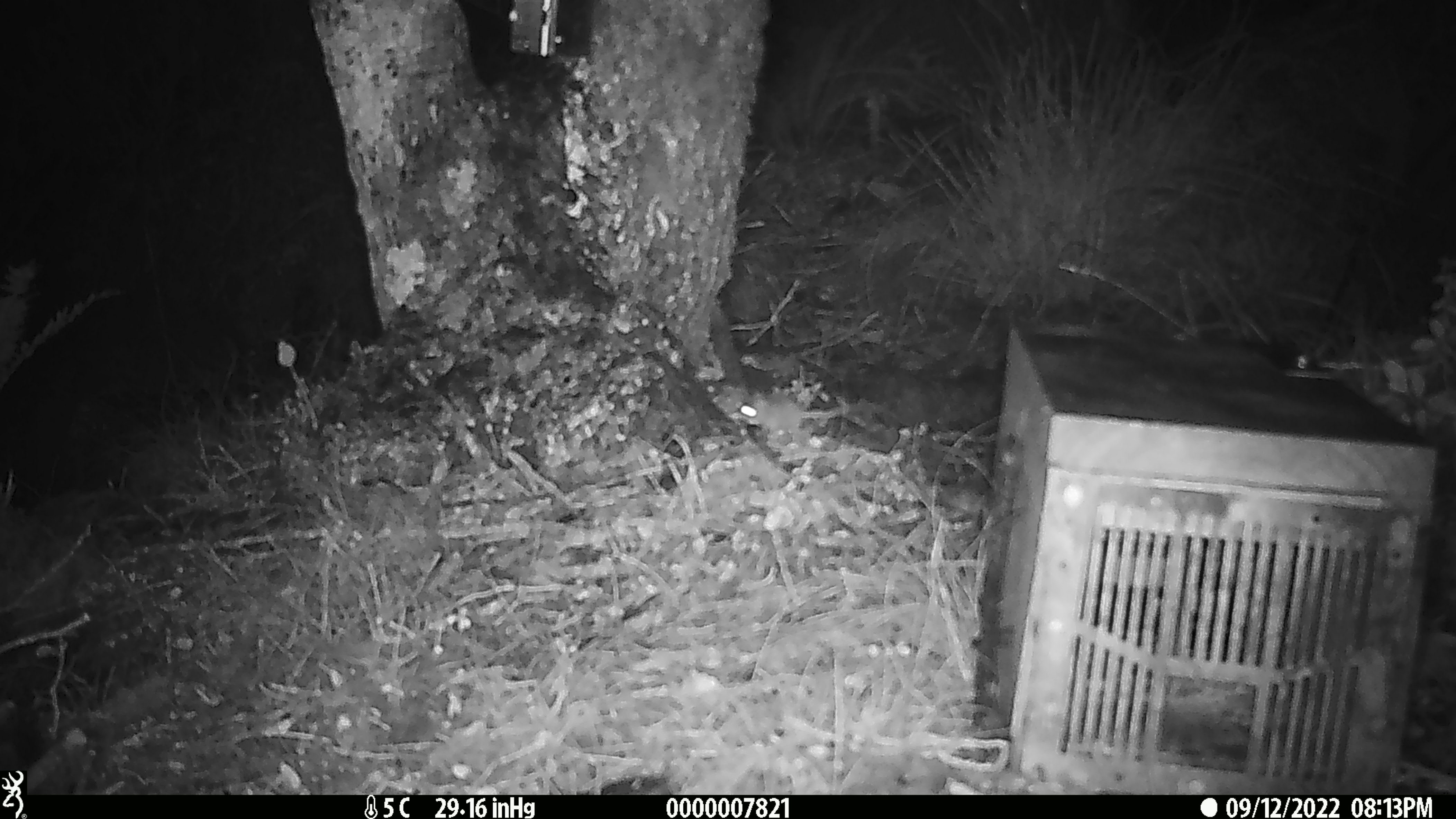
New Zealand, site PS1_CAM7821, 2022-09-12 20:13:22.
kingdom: Animalia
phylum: Chordata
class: Mammalia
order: Rodentia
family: Muridae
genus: Mus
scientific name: Mus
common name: mouse